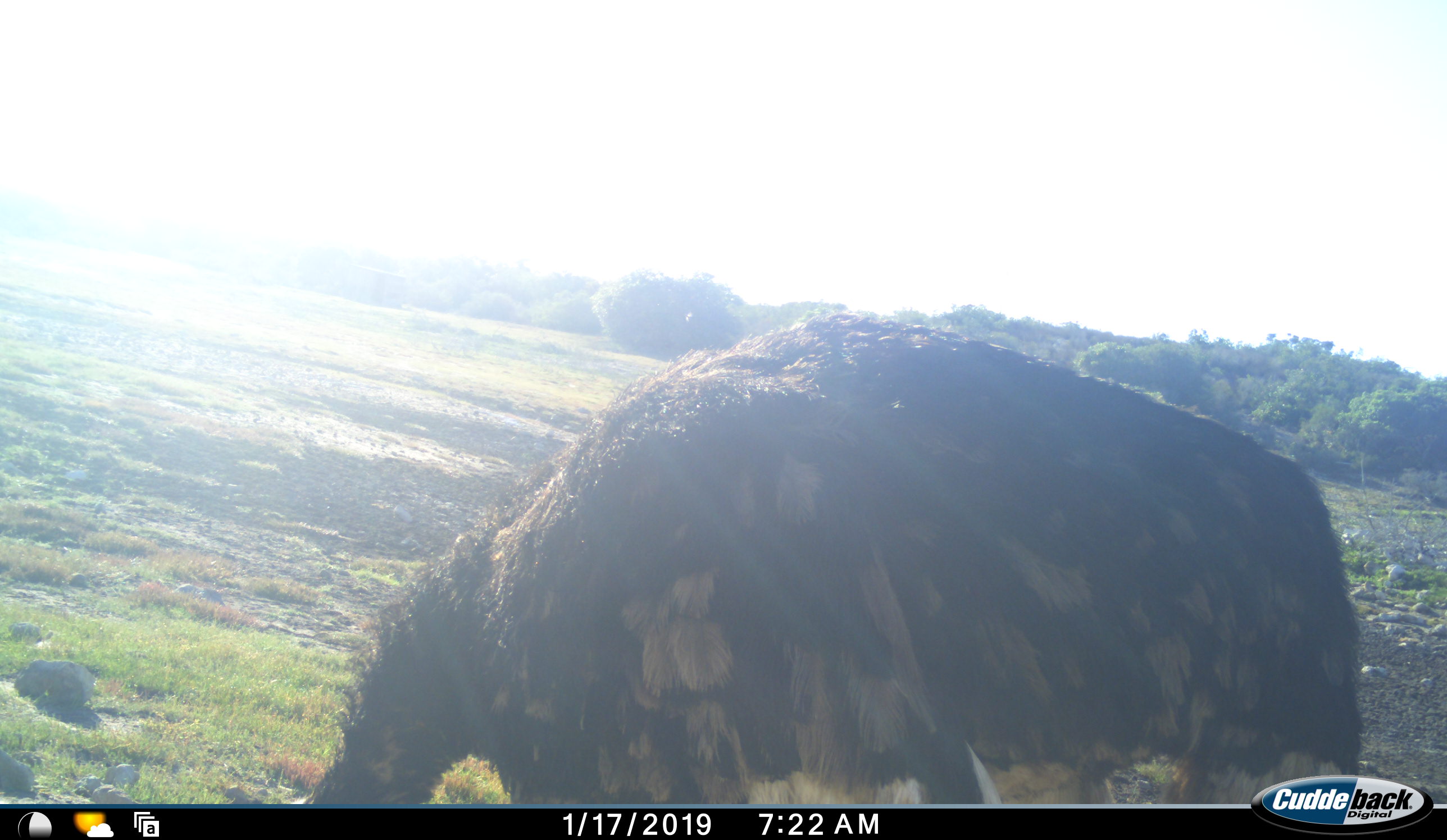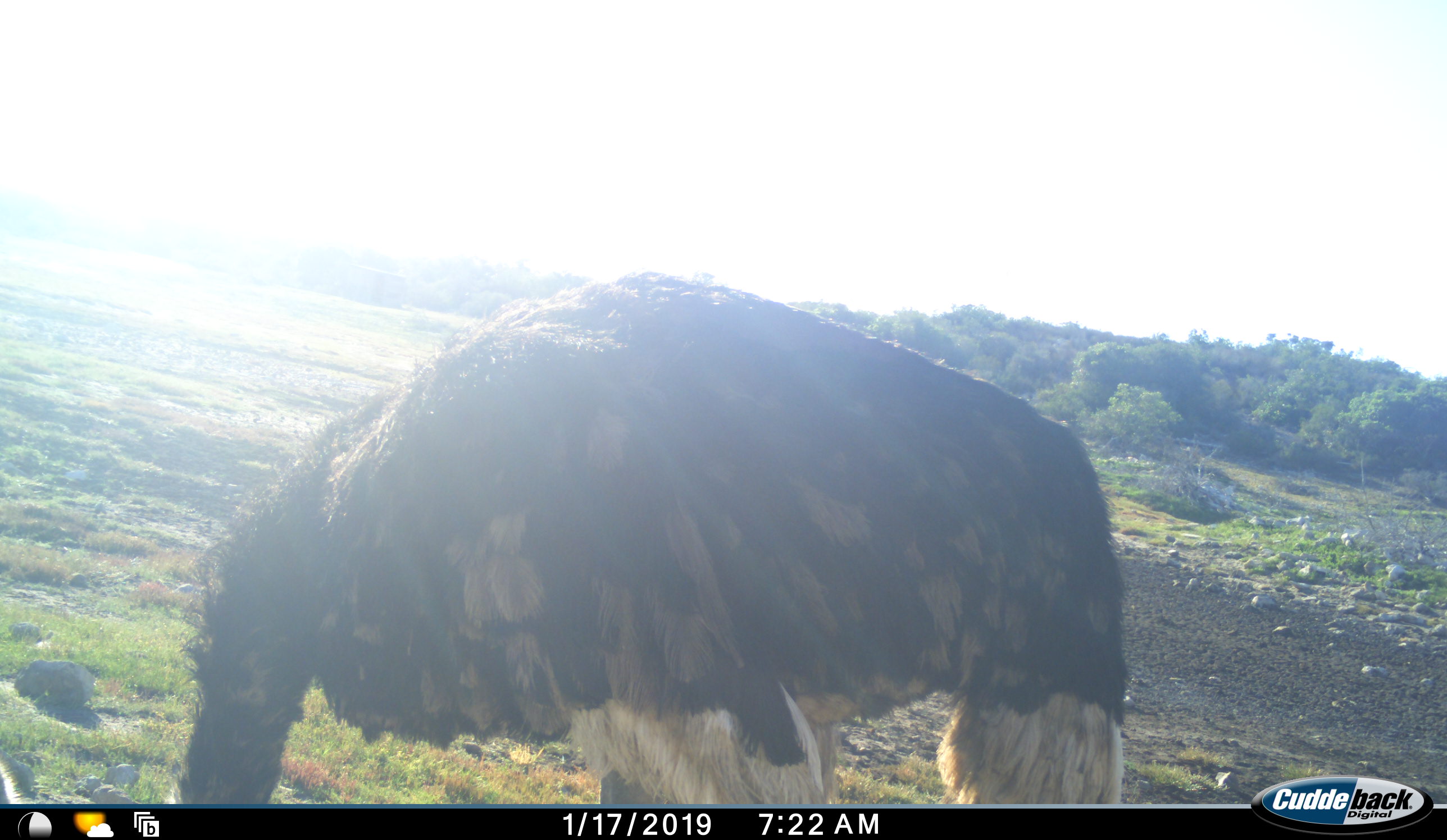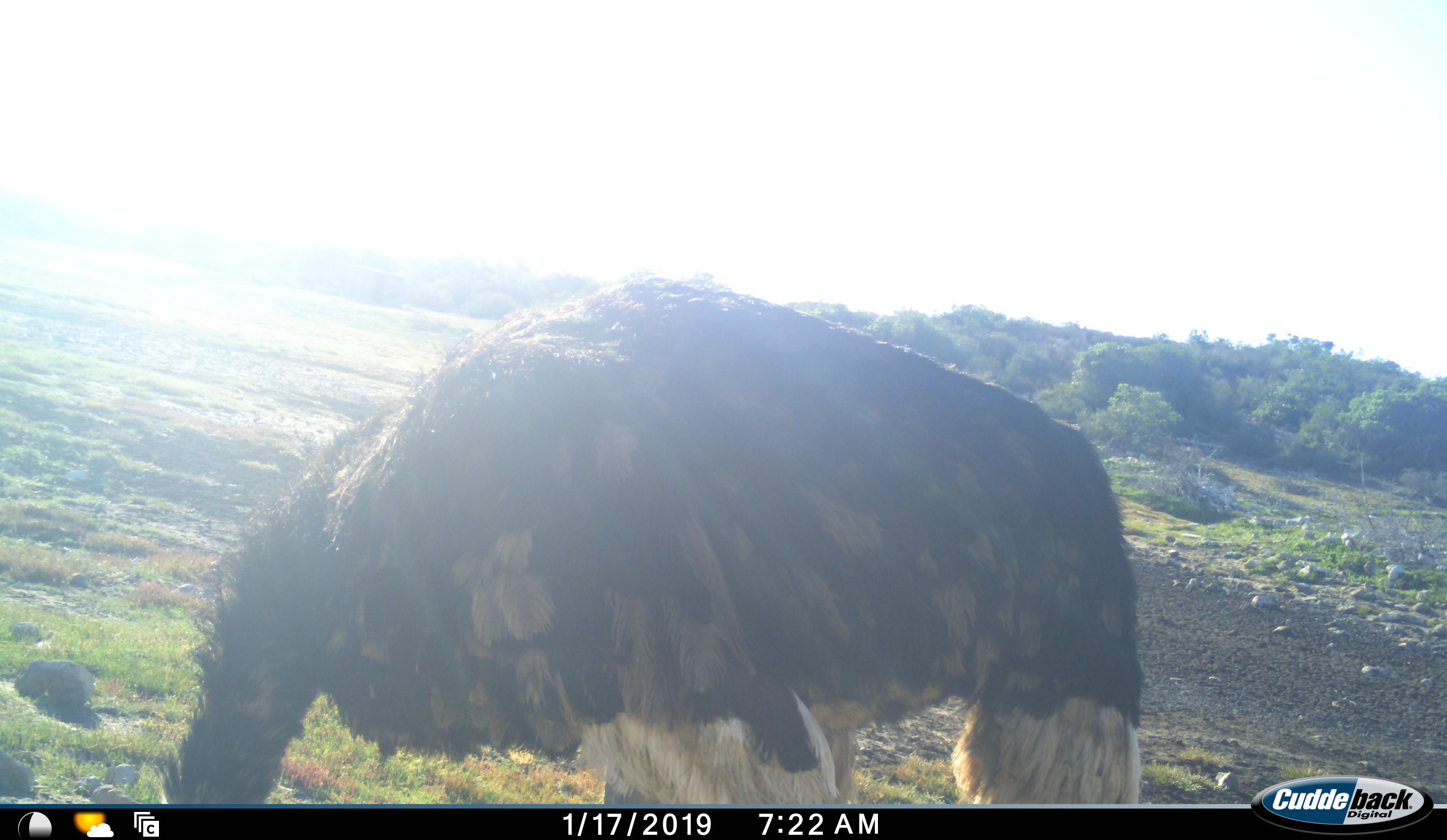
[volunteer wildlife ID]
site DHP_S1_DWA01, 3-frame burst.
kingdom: Animalia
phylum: Chordata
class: Aves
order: Struthioniformes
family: Struthionidae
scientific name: Struthionidae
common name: ostrich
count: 1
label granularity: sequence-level